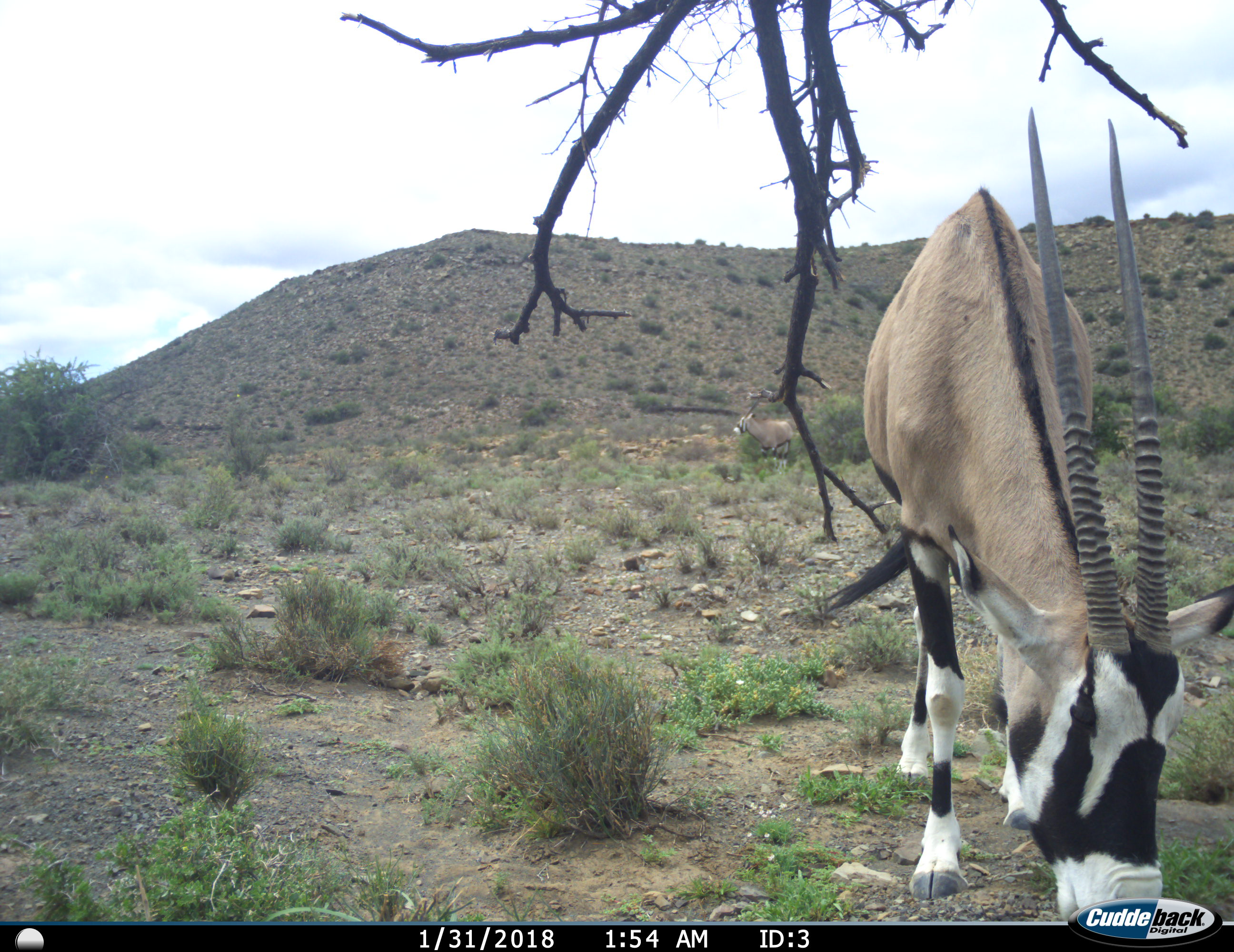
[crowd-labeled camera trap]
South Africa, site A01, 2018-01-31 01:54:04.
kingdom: Animalia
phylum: Chordata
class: Mammalia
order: Artiodactyla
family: Bovidae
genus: Oryx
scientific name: Oryx gazella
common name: gemsbok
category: gemsbokoryx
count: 2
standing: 40%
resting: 10%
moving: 40%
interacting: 0%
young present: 0%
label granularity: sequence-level